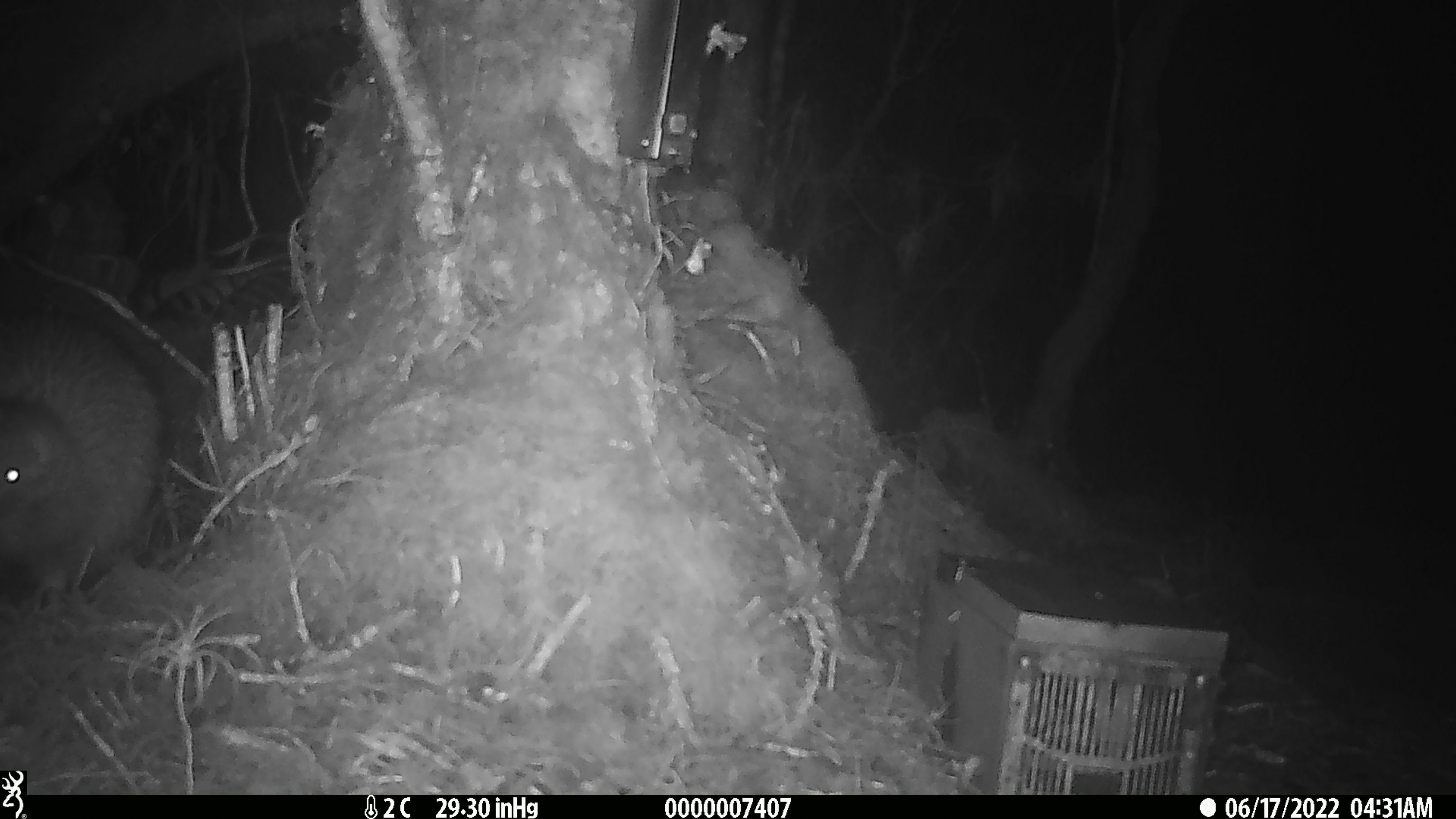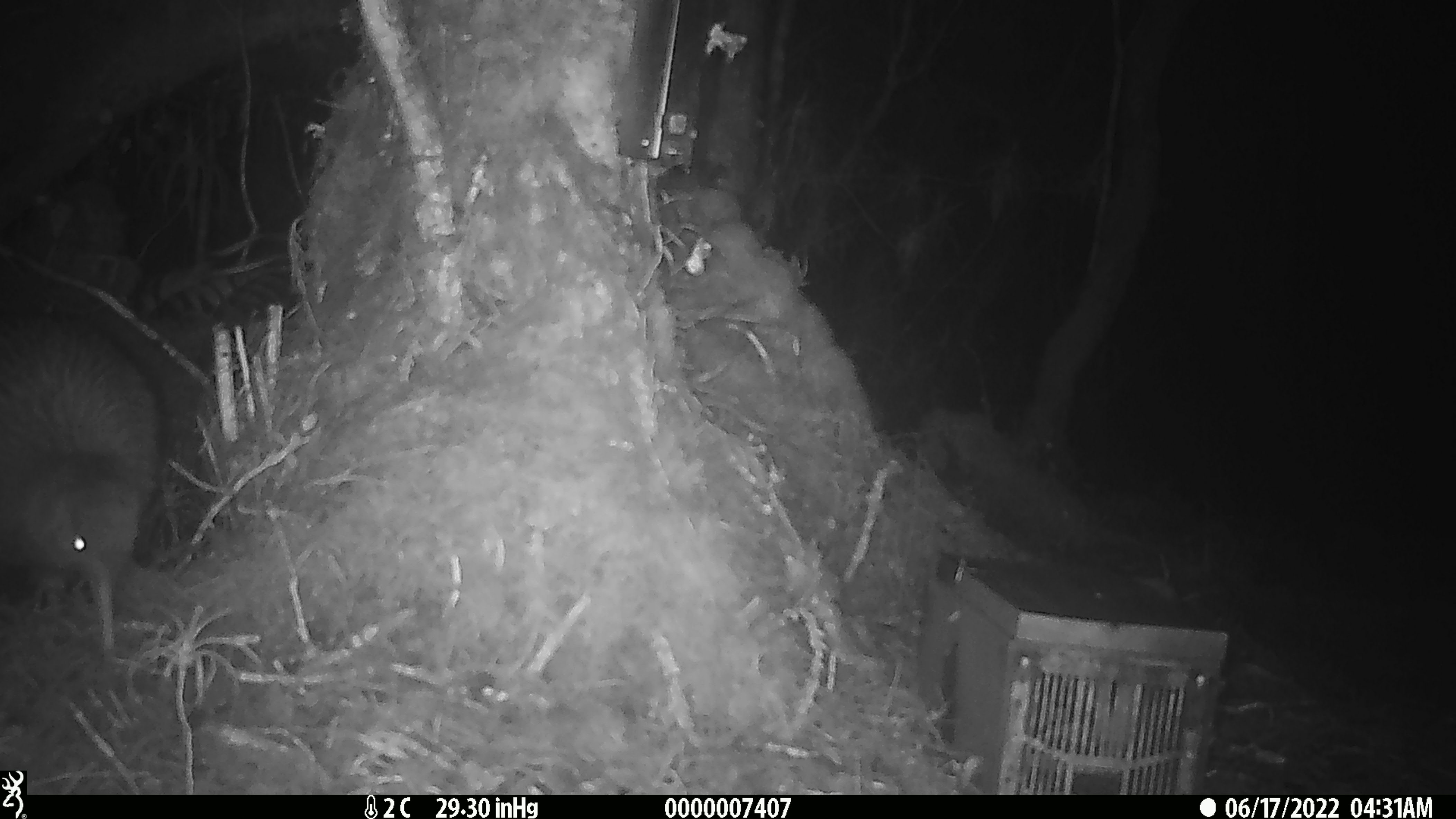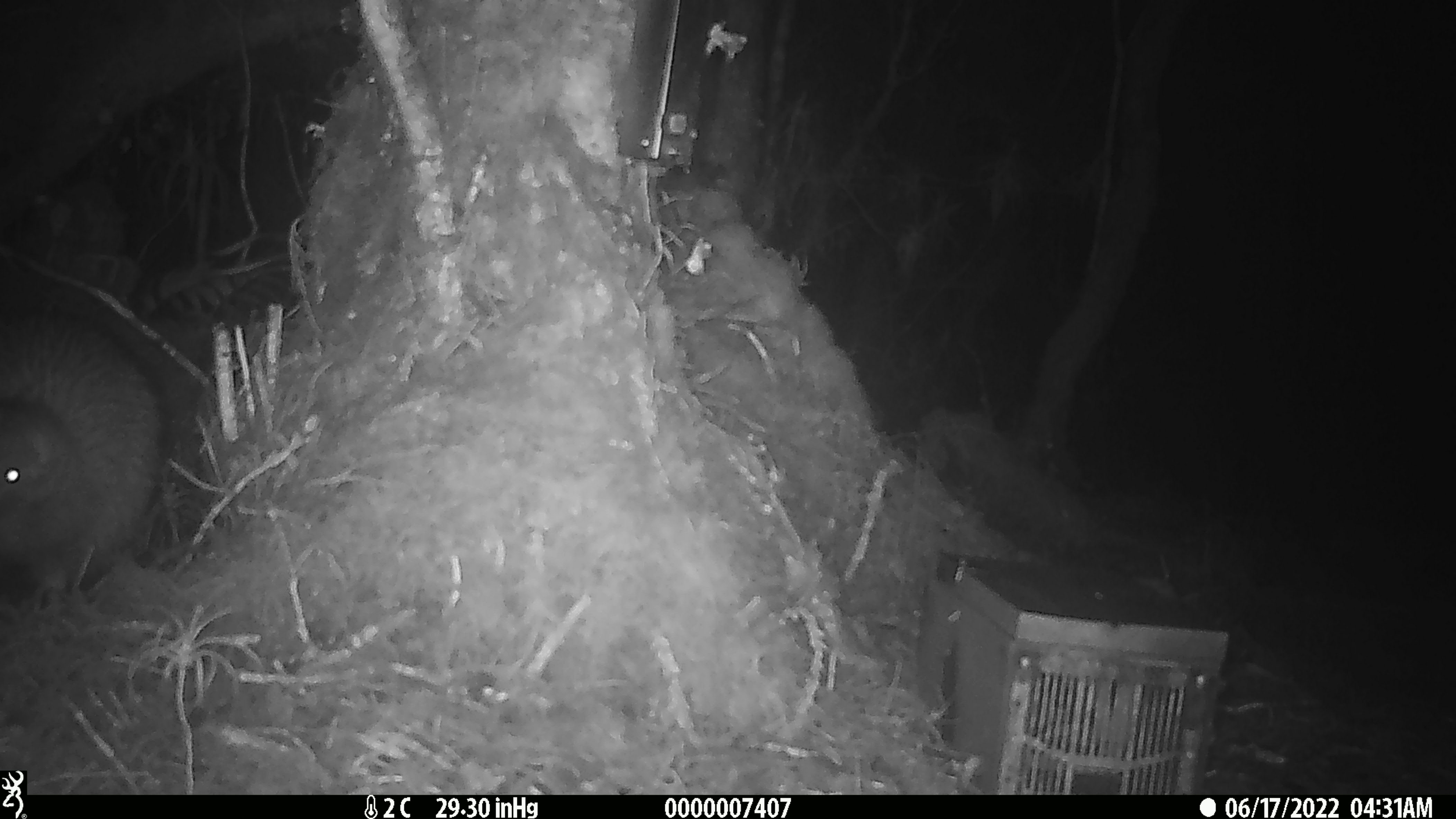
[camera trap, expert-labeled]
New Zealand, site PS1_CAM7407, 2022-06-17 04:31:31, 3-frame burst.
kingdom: Animalia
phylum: Chordata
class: Aves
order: Apterygiformes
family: Apterygidae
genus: Apteryx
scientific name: Apteryx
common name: kiwi